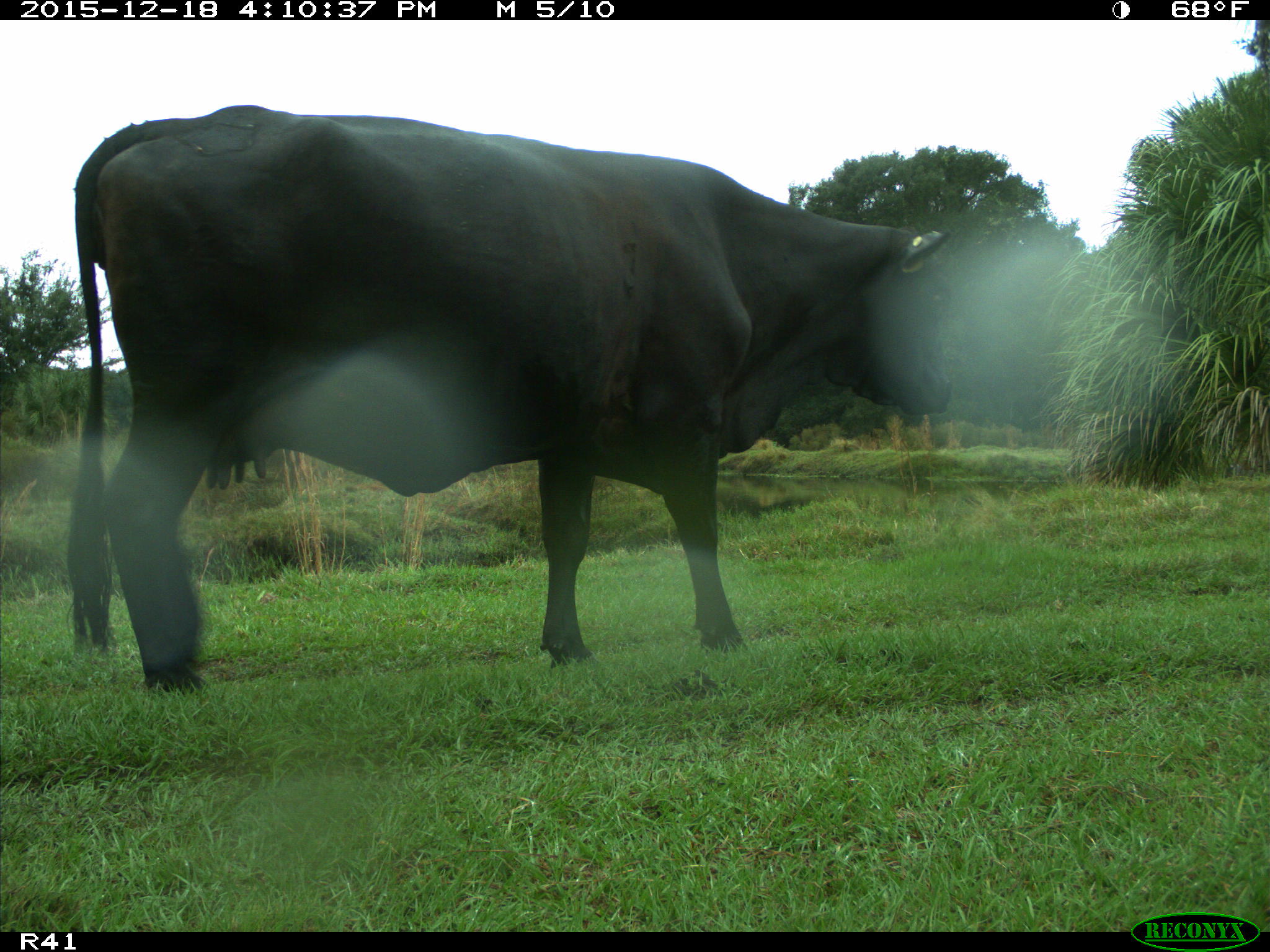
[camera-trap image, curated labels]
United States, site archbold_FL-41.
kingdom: Animalia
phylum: Chordata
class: Mammalia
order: Artiodactyla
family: Bovidae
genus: Bos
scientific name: Bos taurus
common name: domestic cow